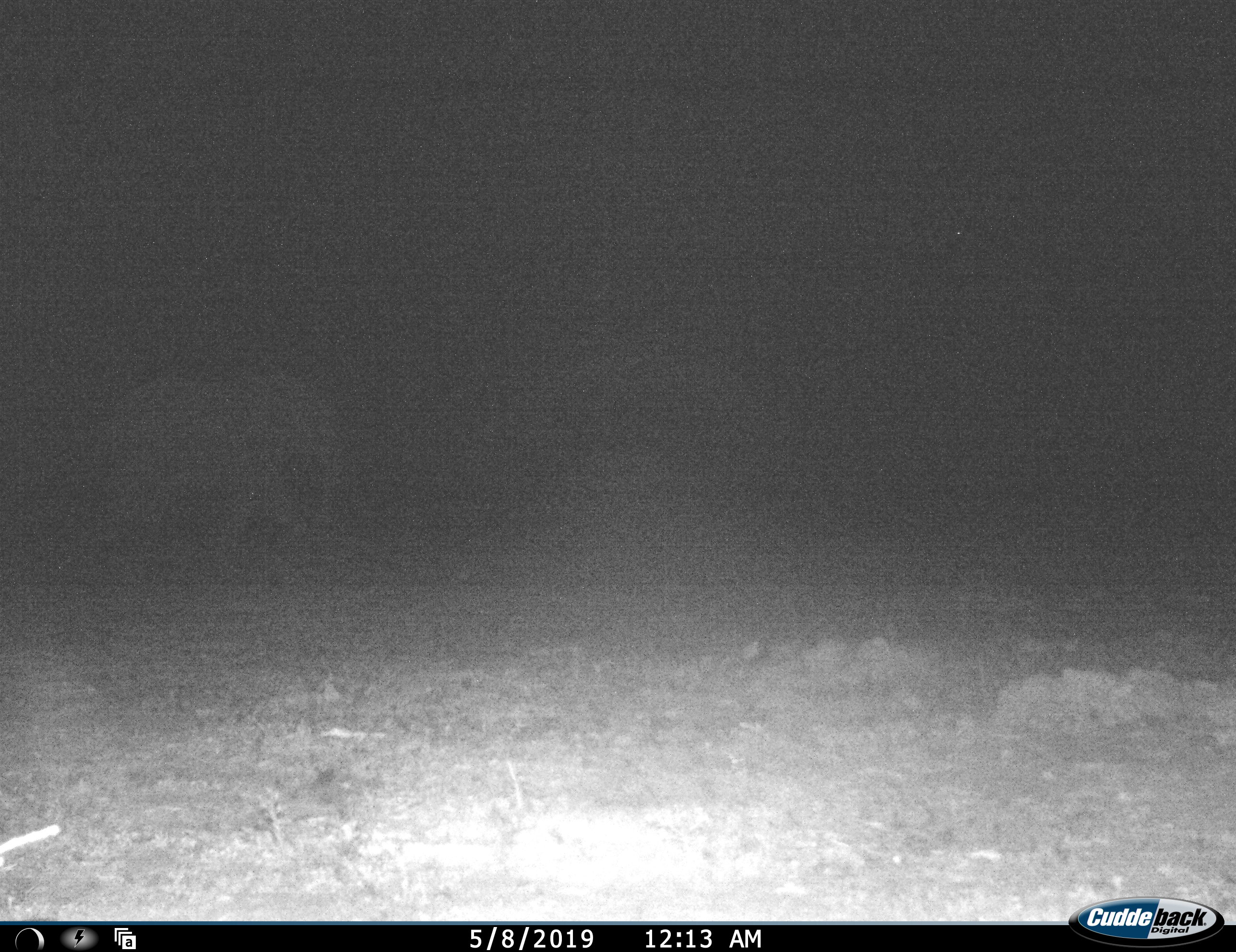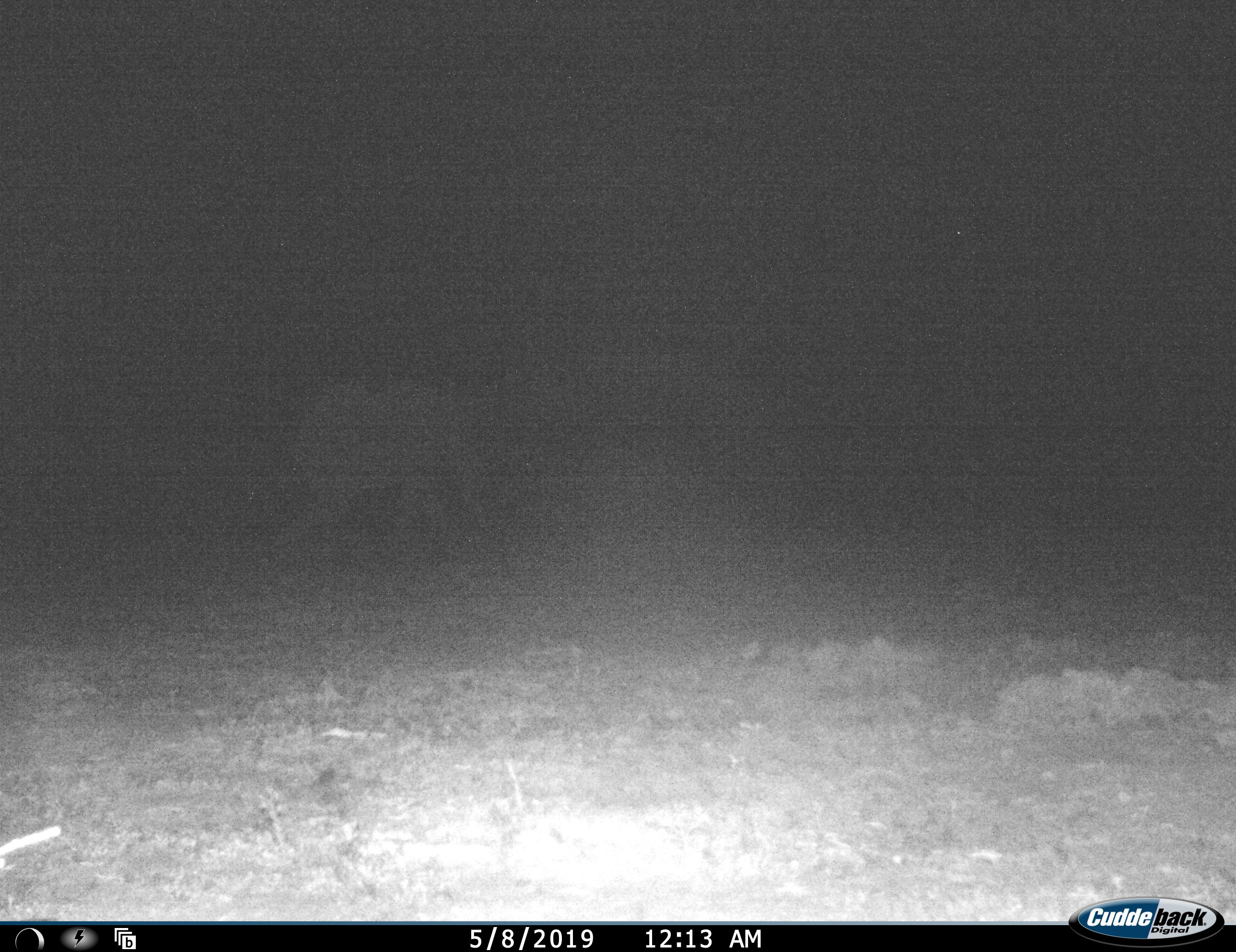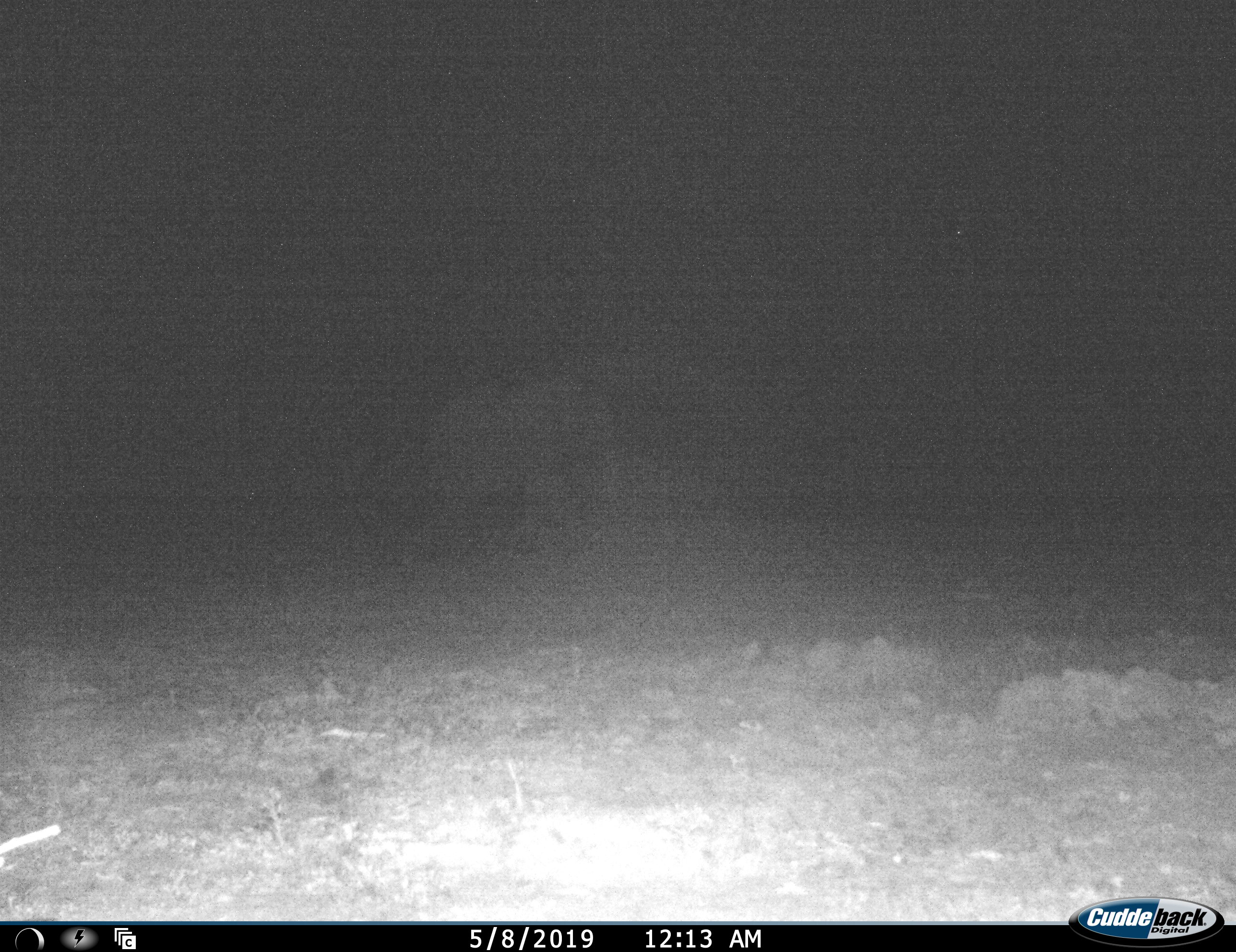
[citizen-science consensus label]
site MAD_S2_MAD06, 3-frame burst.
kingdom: Animalia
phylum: Chordata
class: Mammalia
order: Proboscidea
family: Elephantidae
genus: Loxodonta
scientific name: Loxodonta africana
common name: african bush elephant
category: elephant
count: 1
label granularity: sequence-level